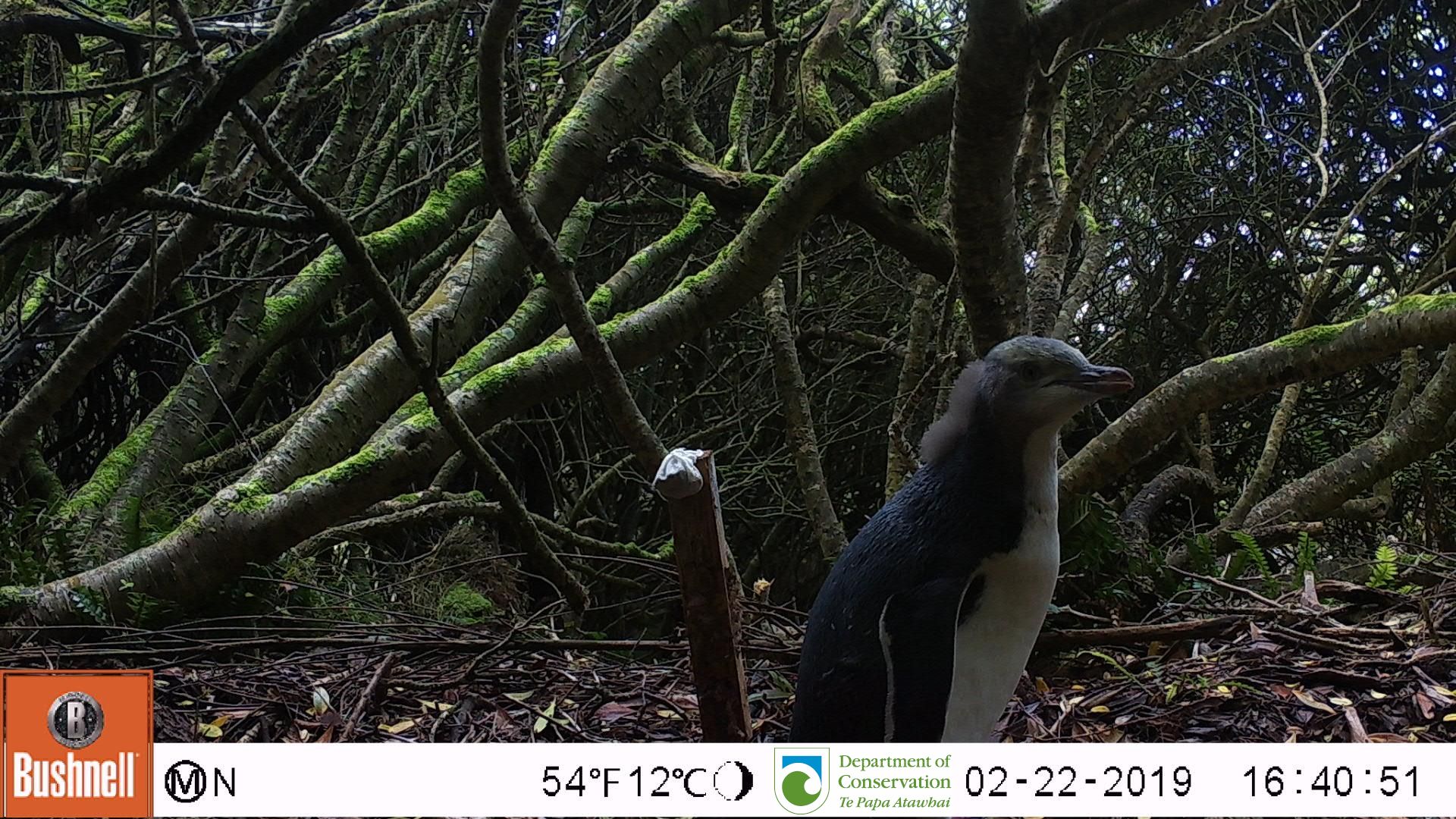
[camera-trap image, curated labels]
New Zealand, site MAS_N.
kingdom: Animalia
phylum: Chordata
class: Aves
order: Sphenisciformes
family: Spheniscidae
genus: Megadyptes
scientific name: Megadyptes antipodes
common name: yellow-eyed penguin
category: yellow eyed penguin